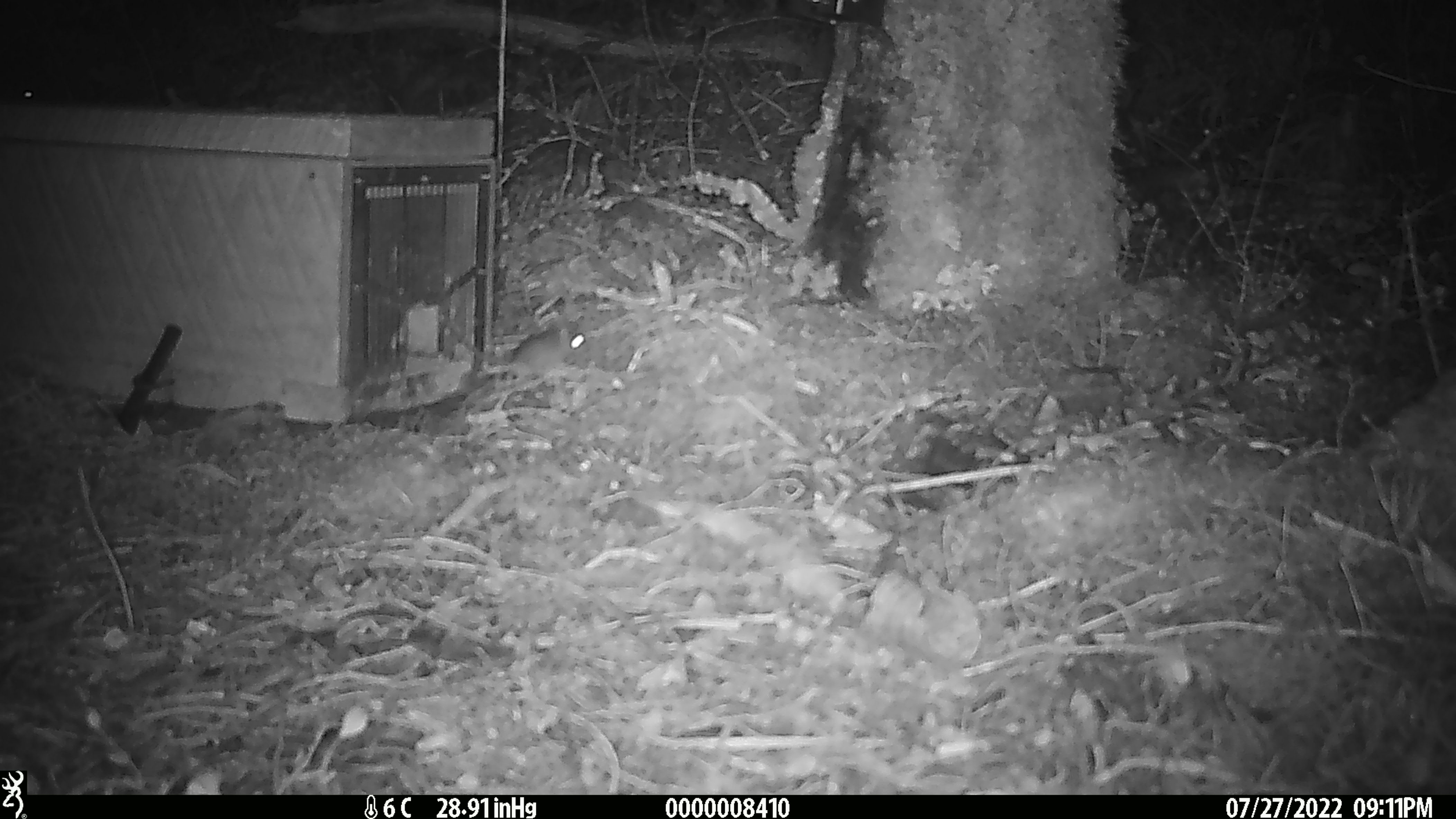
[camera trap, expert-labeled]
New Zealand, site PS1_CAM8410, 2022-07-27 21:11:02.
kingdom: Animalia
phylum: Chordata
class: Mammalia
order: Rodentia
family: Muridae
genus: Mus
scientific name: Mus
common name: mouse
Mouse (Mus).